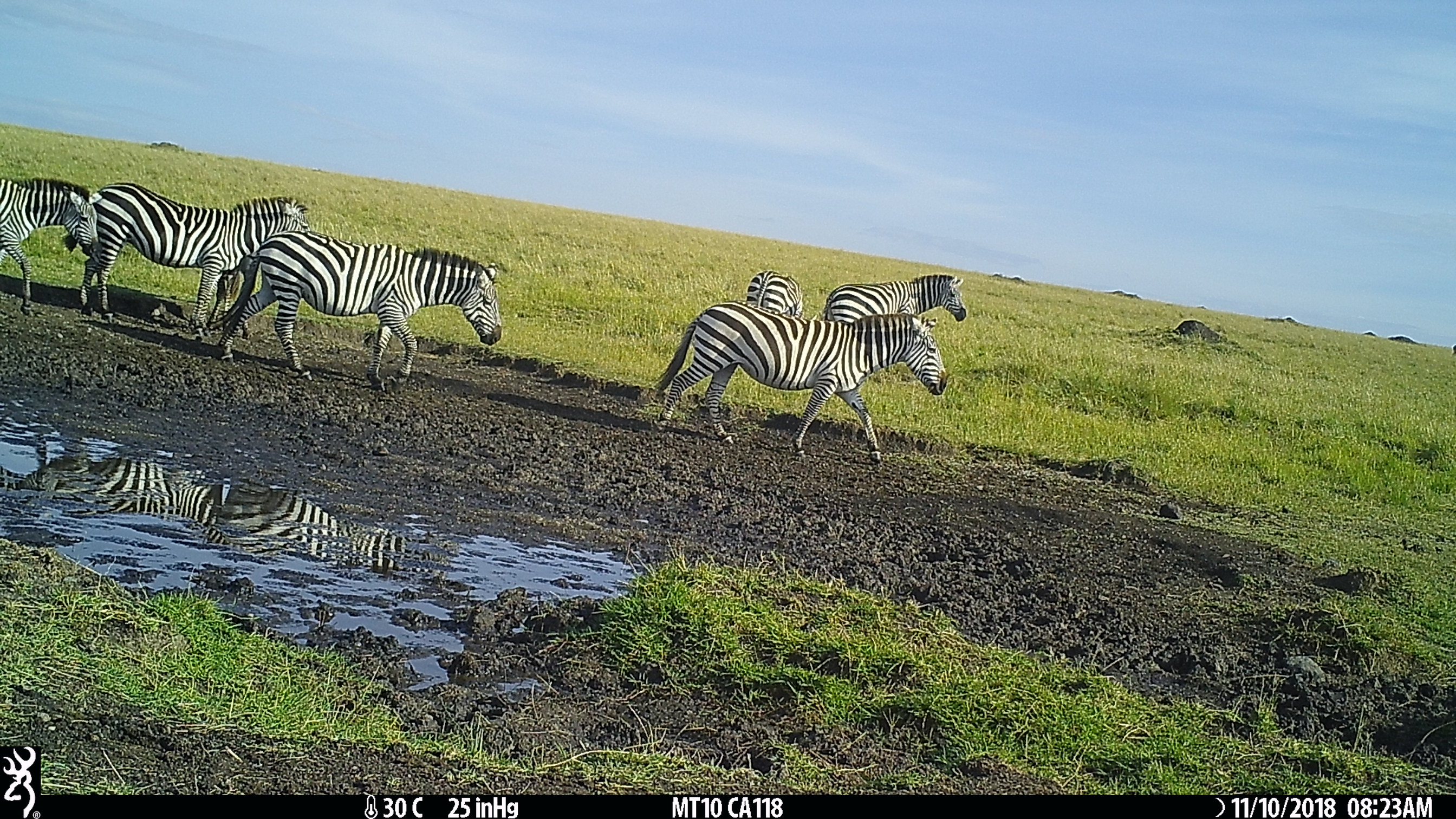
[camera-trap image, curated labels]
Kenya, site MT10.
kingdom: Animalia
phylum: Chordata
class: Mammalia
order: Perissodactyla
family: Equidae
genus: Equus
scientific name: Equus quagga burchellii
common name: burchell's zebra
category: zebra